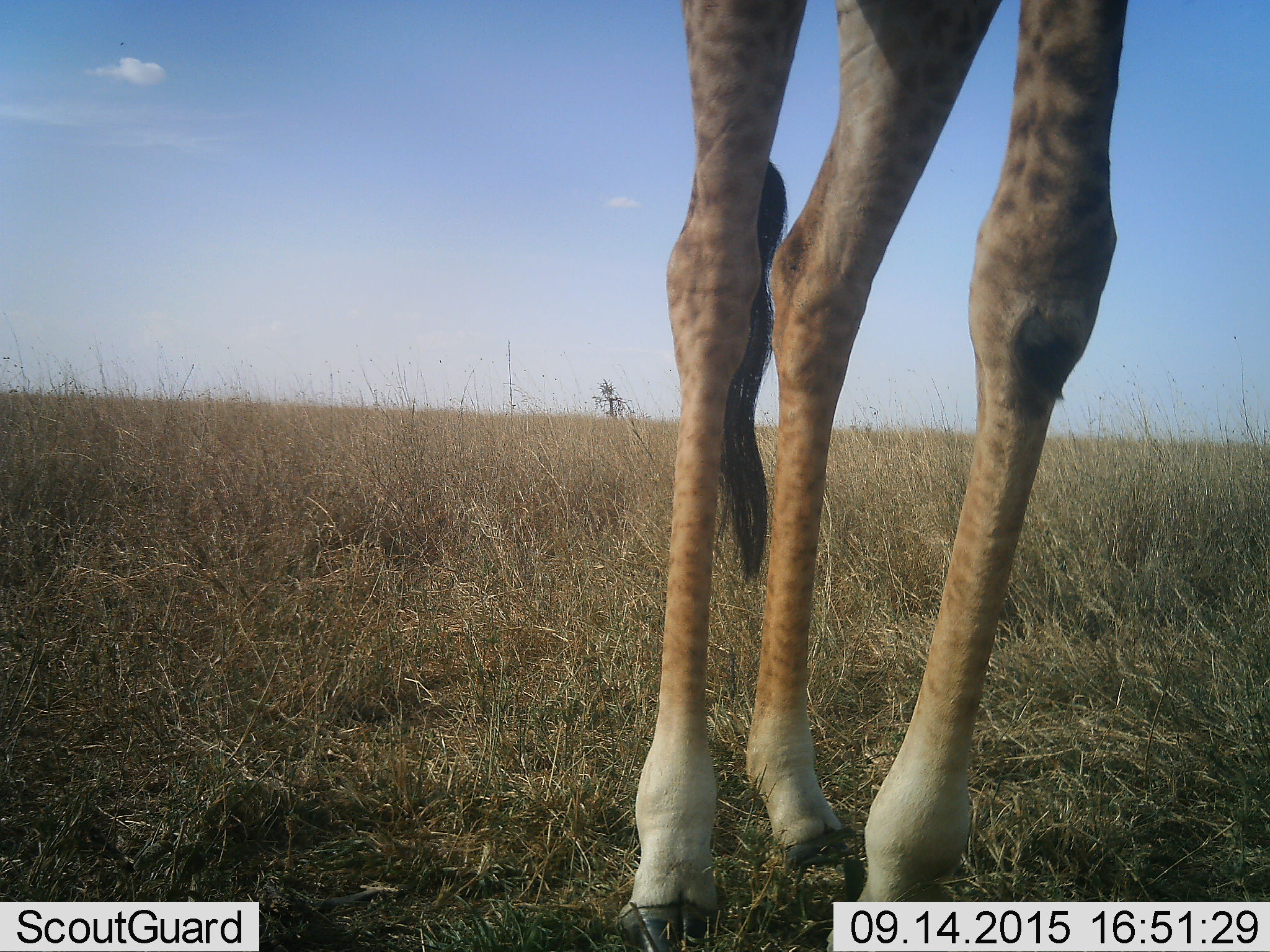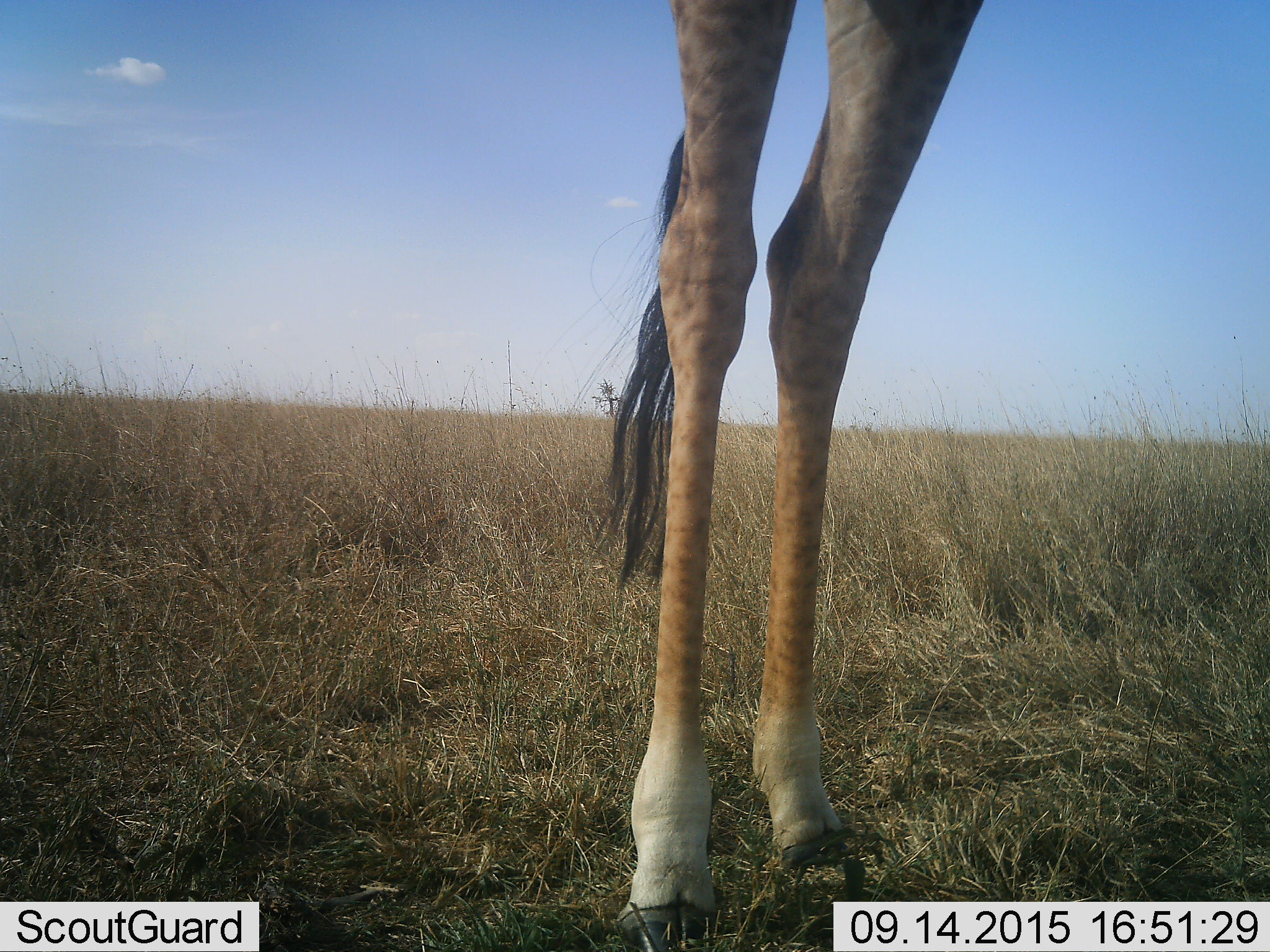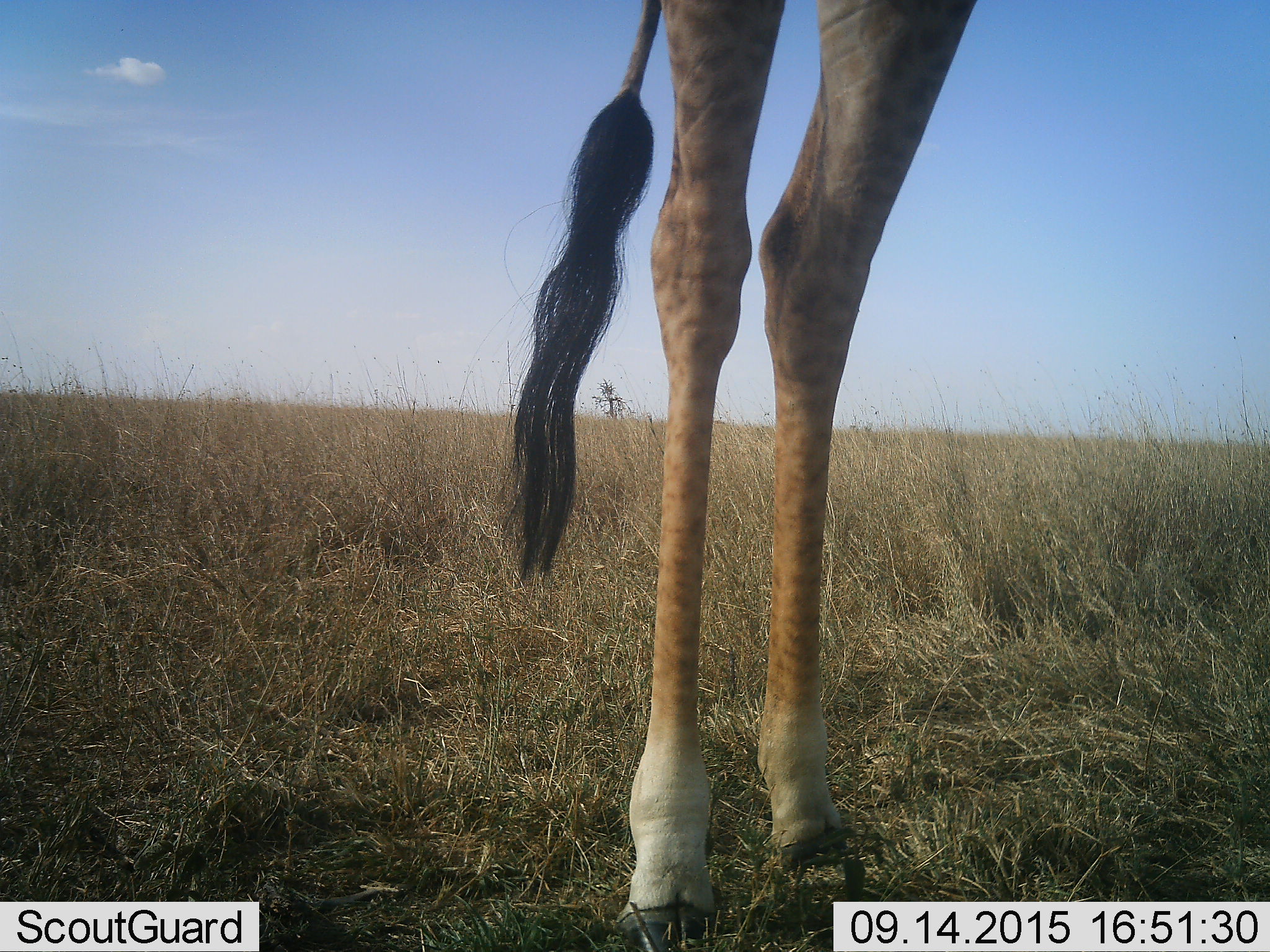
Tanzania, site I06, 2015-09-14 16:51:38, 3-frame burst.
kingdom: Animalia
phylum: Chordata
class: Mammalia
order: Artiodactyla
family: Giraffidae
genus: Giraffa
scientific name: Giraffa camelopardalis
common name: giraffe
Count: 1.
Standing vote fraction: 50%.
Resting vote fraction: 10%.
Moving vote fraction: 60%.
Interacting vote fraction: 0%.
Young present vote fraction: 0%.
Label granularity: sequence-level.